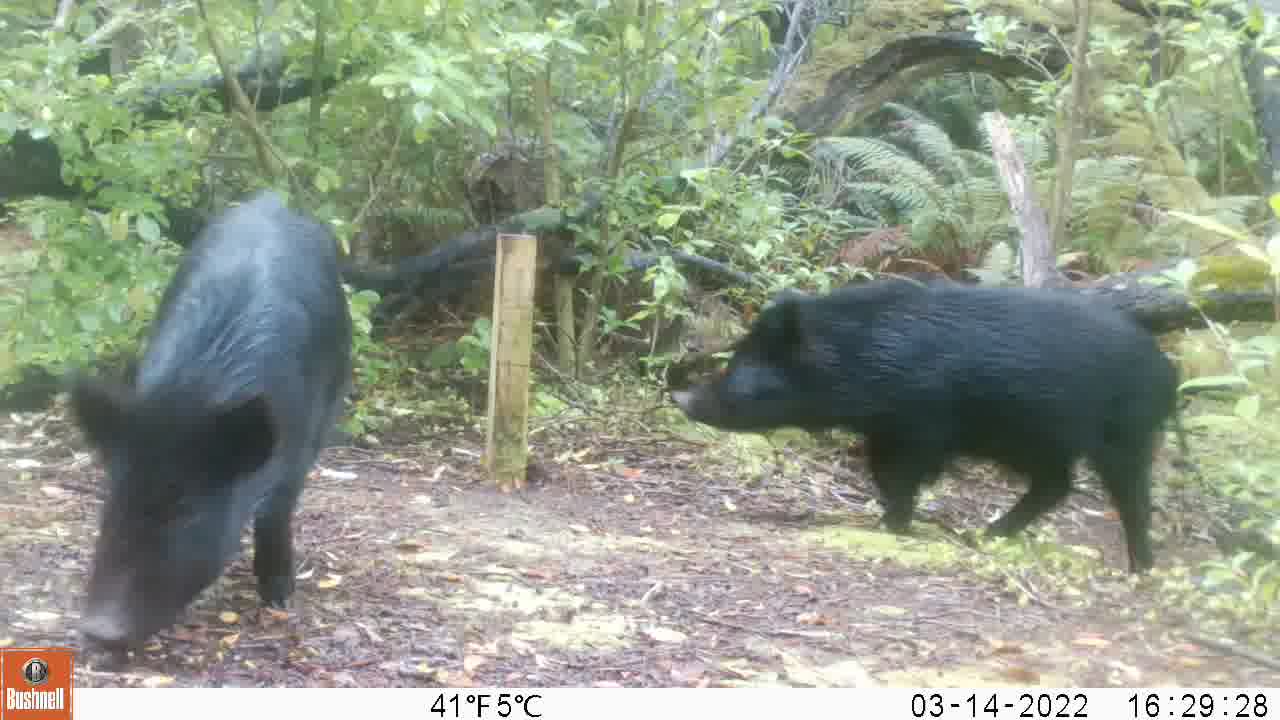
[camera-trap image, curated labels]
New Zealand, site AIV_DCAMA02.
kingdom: Animalia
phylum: Chordata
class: Mammalia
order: Artiodactyla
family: Suidae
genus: Sus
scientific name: Sus scrofa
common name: pig